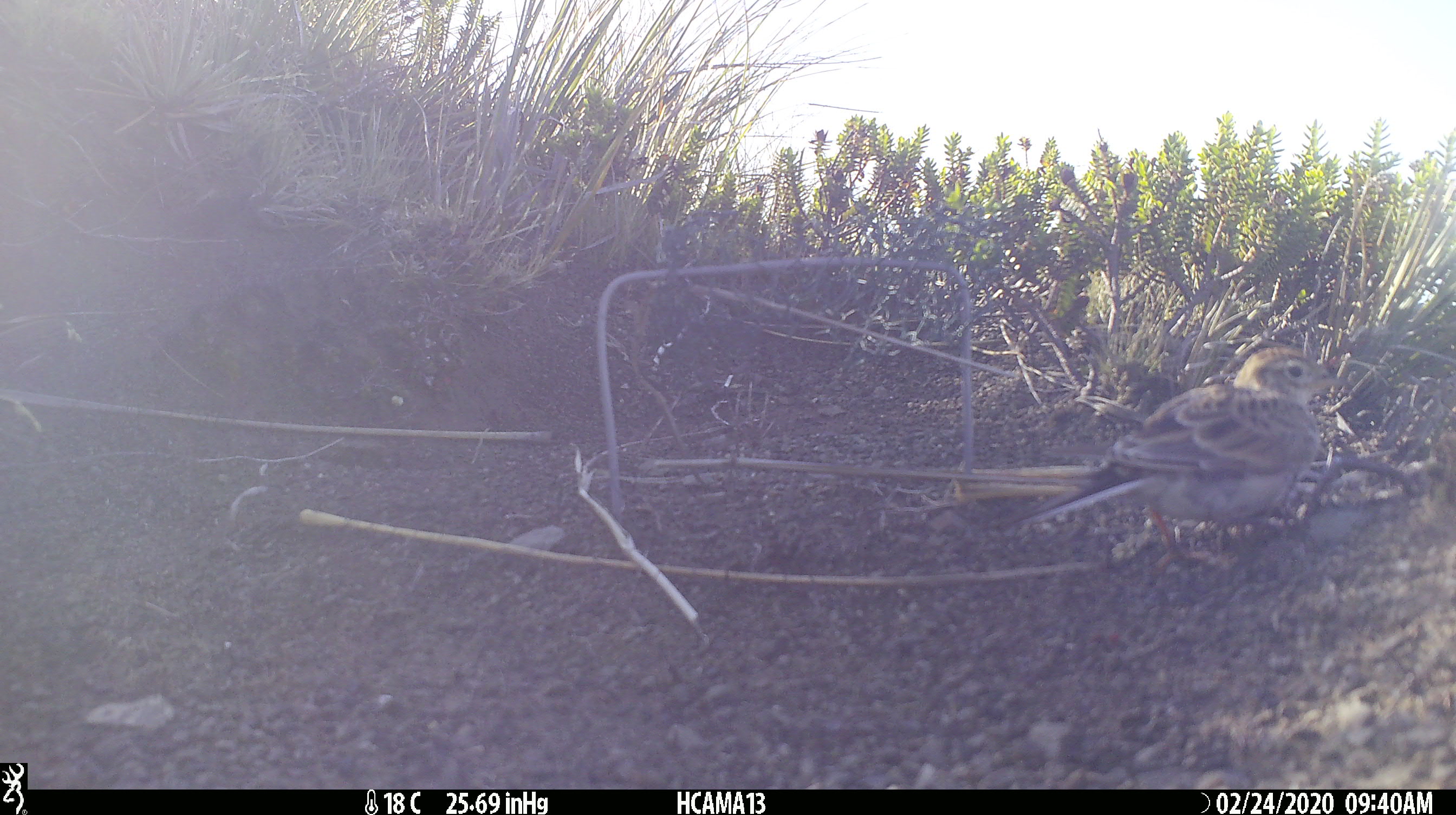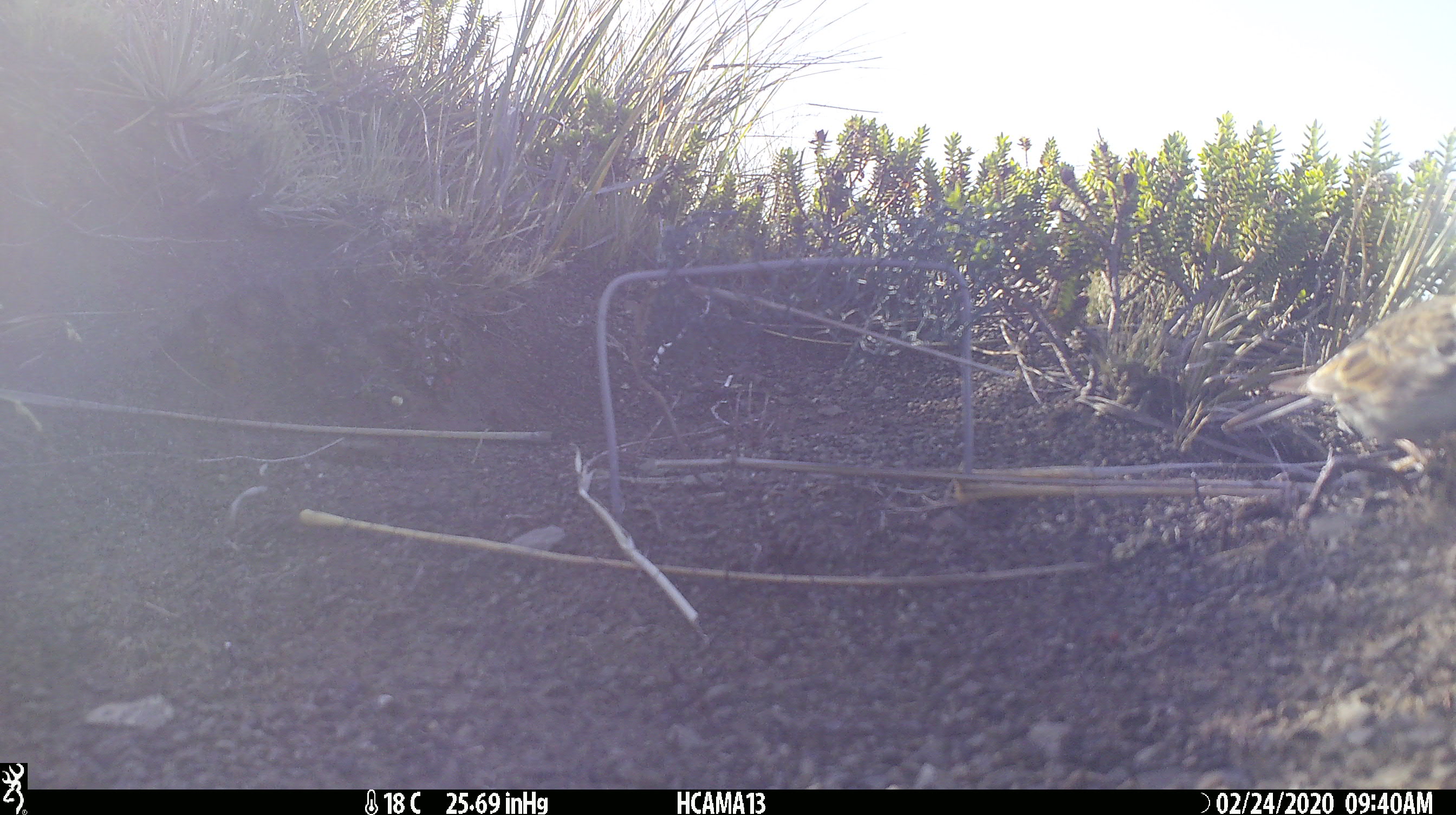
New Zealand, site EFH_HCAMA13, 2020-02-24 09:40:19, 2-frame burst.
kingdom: Animalia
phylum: Chordata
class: Aves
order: Passeriformes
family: Motacillidae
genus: Anthus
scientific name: Anthus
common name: pipit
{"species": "pipit (Anthus)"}